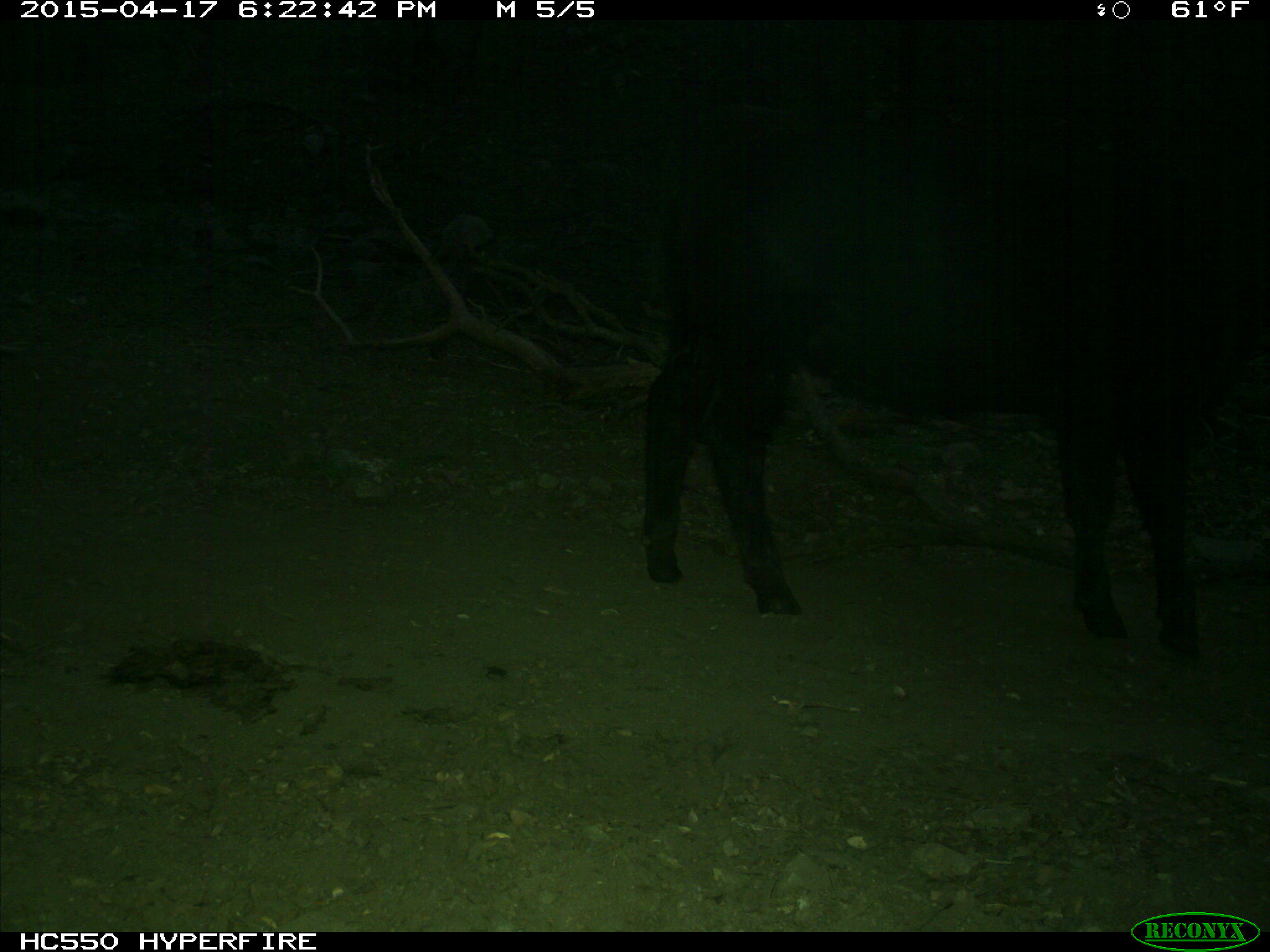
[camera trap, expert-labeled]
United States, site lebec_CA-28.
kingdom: Animalia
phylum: Chordata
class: Mammalia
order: Artiodactyla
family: Bovidae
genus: Bos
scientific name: Bos taurus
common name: domestic cow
Bos taurus (domestic cow).